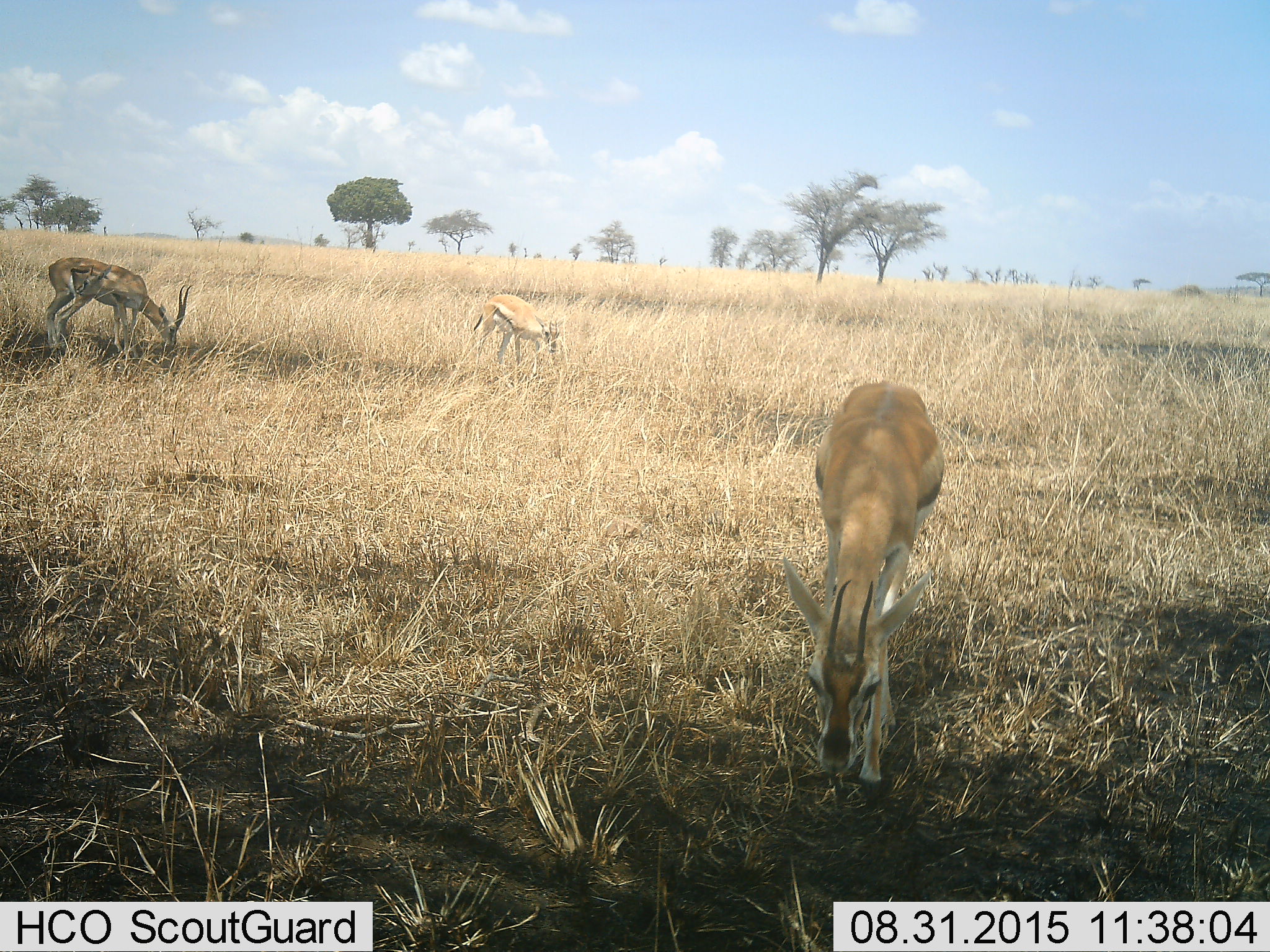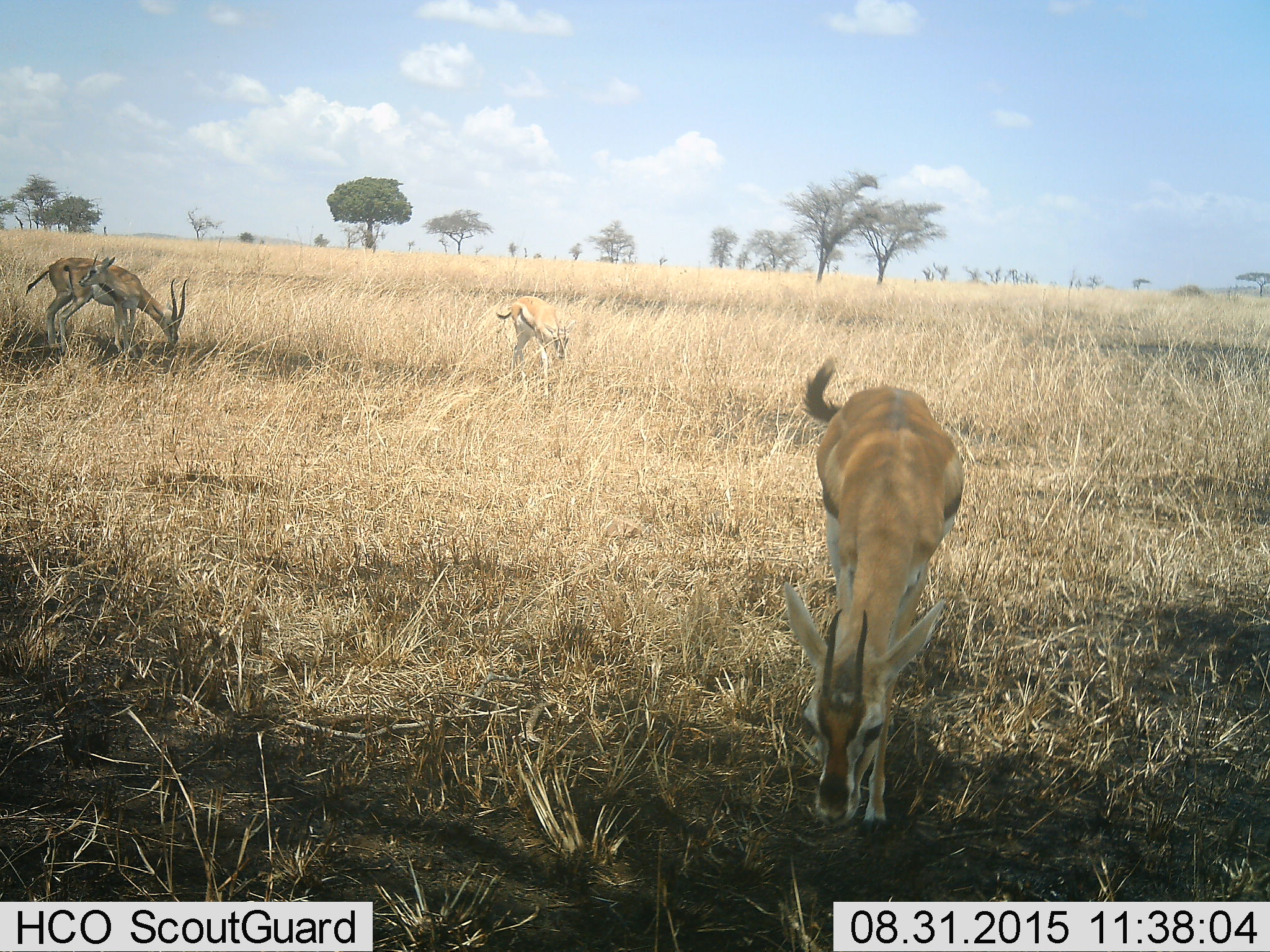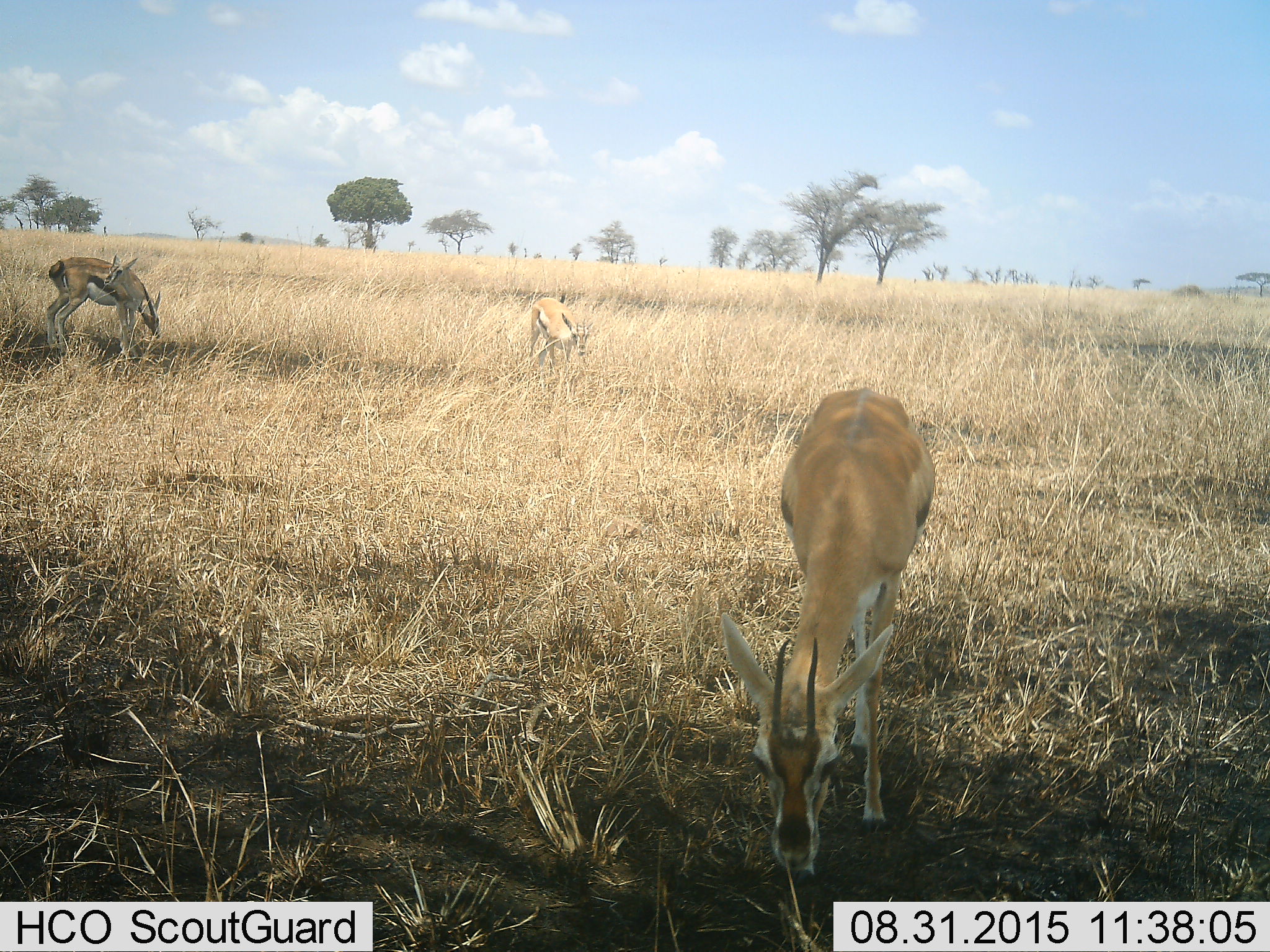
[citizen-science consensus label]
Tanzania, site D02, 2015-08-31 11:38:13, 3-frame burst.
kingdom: Animalia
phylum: Chordata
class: Mammalia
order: Artiodactyla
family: Bovidae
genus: Eudorcas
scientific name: Eudorcas thomsonii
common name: thomson's gazelle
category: gazellethomsons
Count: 4.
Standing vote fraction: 25%.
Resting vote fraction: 0%.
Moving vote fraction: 19%.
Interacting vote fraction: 0%.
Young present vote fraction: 25%.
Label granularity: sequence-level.